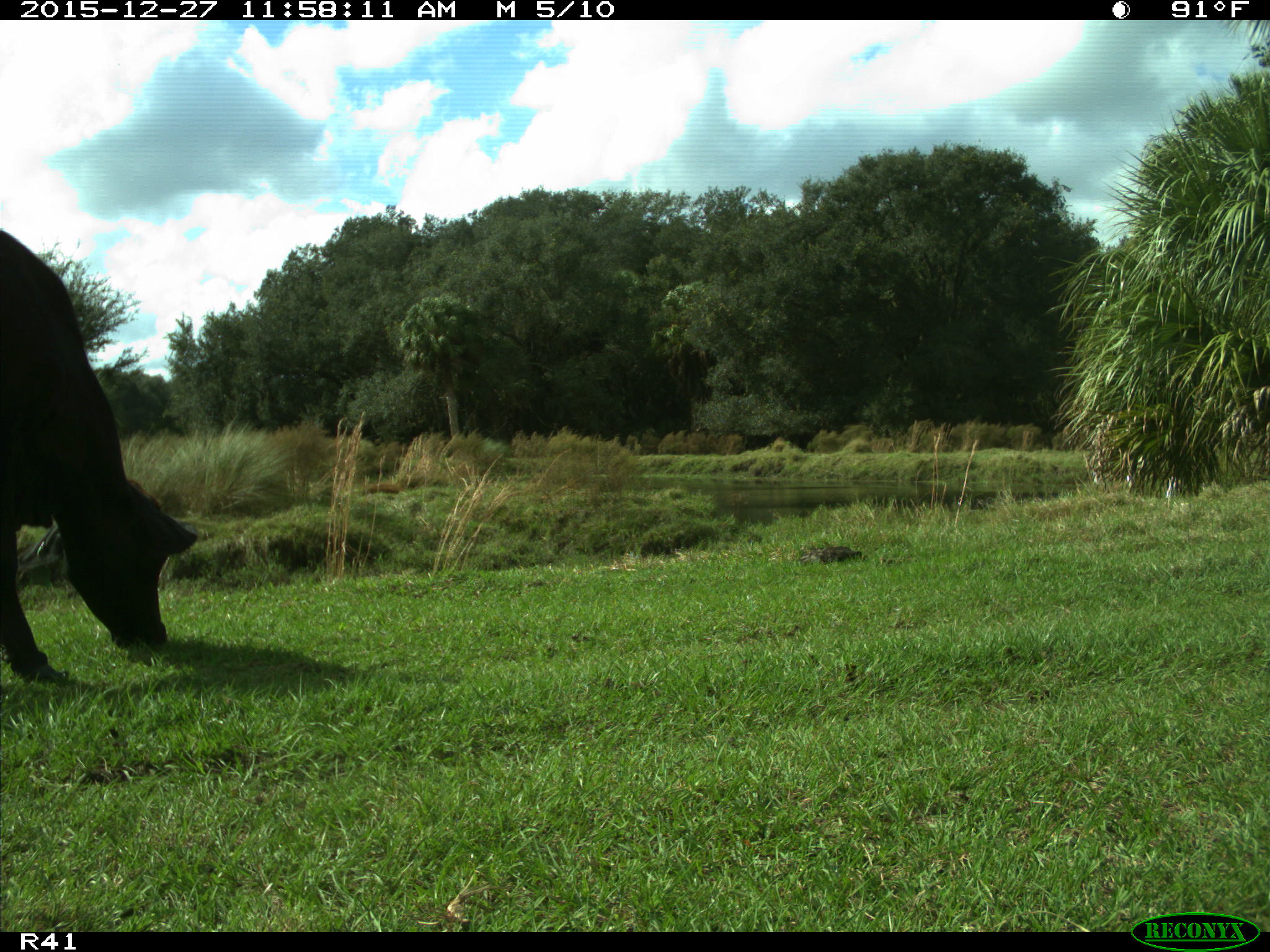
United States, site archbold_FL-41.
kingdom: Animalia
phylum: Chordata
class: Mammalia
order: Artiodactyla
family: Bovidae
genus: Bos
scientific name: Bos taurus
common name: domestic cow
Bos taurus (domestic cow).